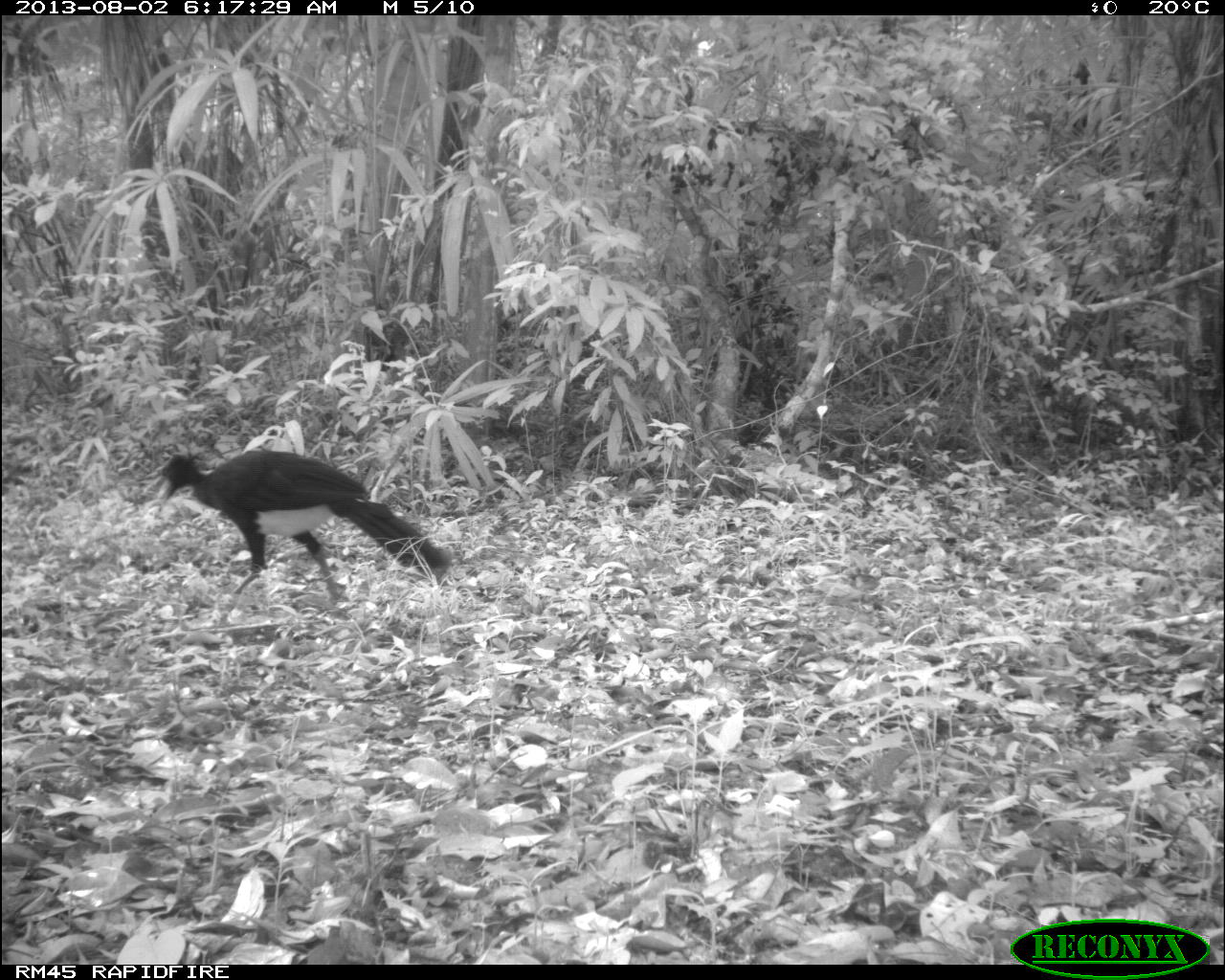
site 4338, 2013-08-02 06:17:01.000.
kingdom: Animalia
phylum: Chordata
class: Aves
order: Galliformes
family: Cracidae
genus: Crax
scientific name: Crax rubra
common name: great curassow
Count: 1.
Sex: male.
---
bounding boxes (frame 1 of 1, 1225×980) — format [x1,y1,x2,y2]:
crax rubra: [149,447,452,627]